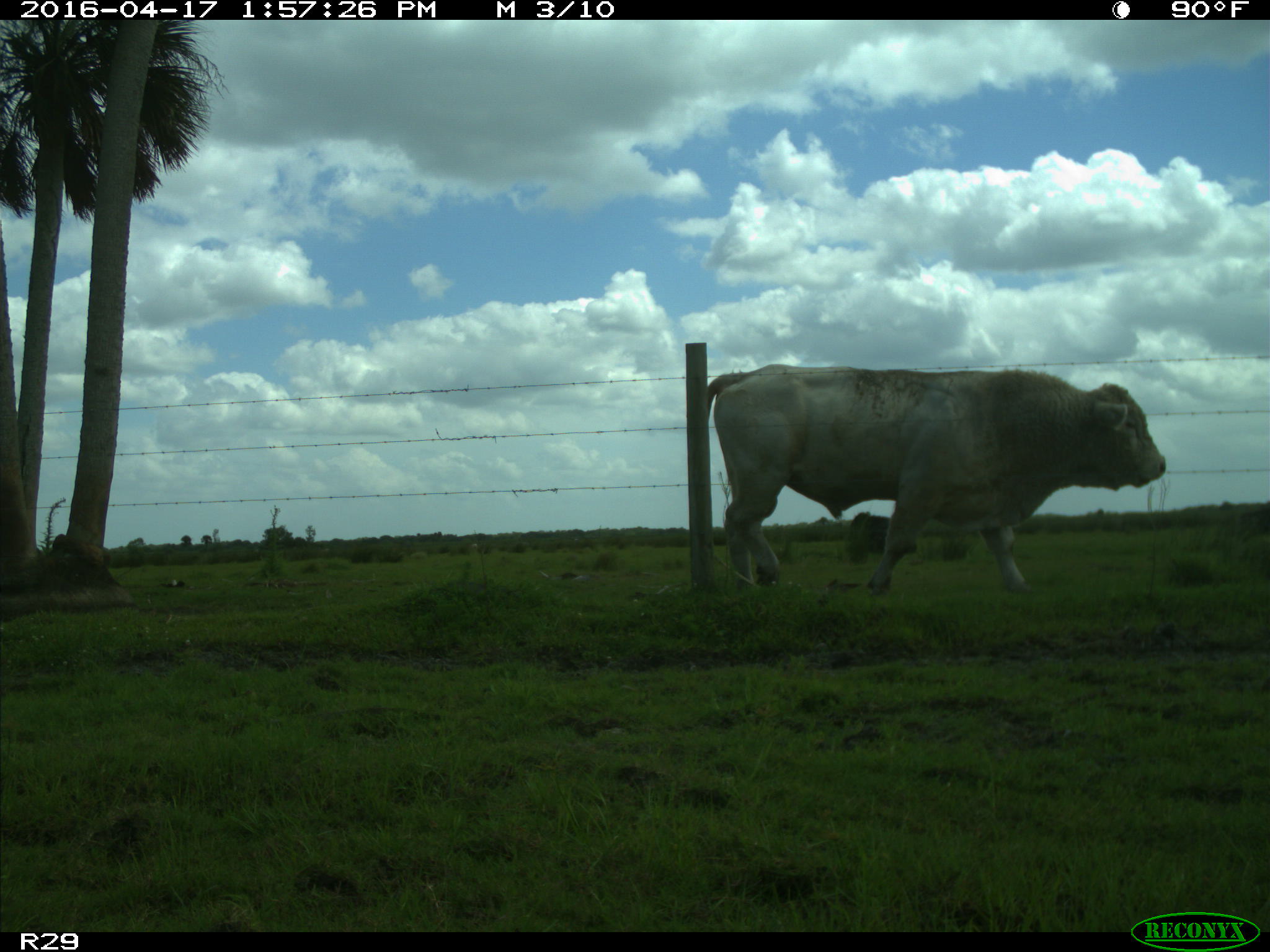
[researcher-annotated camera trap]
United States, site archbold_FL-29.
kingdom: Animalia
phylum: Chordata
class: Mammalia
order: Artiodactyla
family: Bovidae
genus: Bos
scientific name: Bos taurus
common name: domestic cow